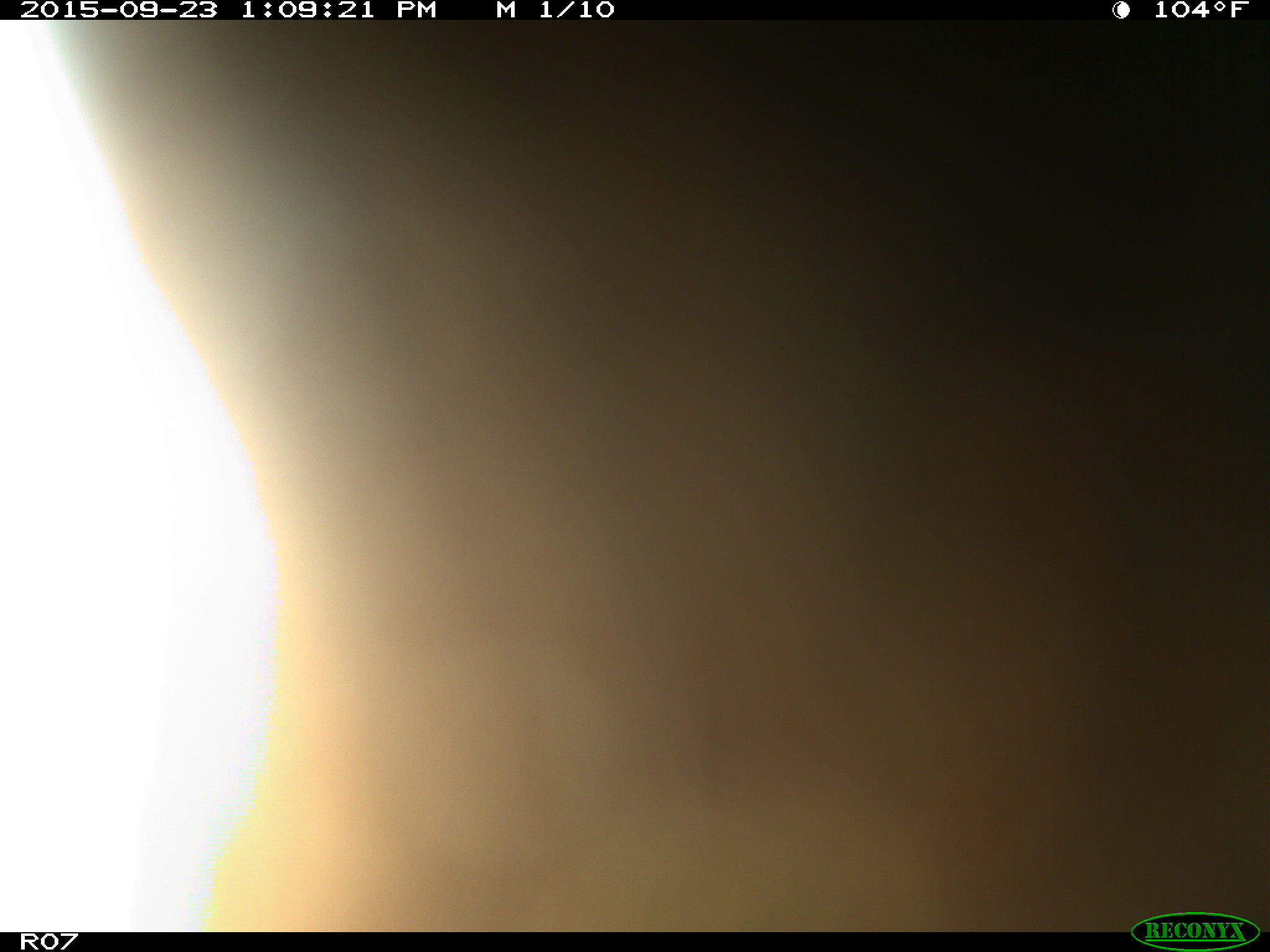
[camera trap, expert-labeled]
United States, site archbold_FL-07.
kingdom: Animalia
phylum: Chordata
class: Mammalia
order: Artiodactyla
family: Bovidae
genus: Bos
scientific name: Bos taurus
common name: domestic cow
Bos taurus (domestic cow).